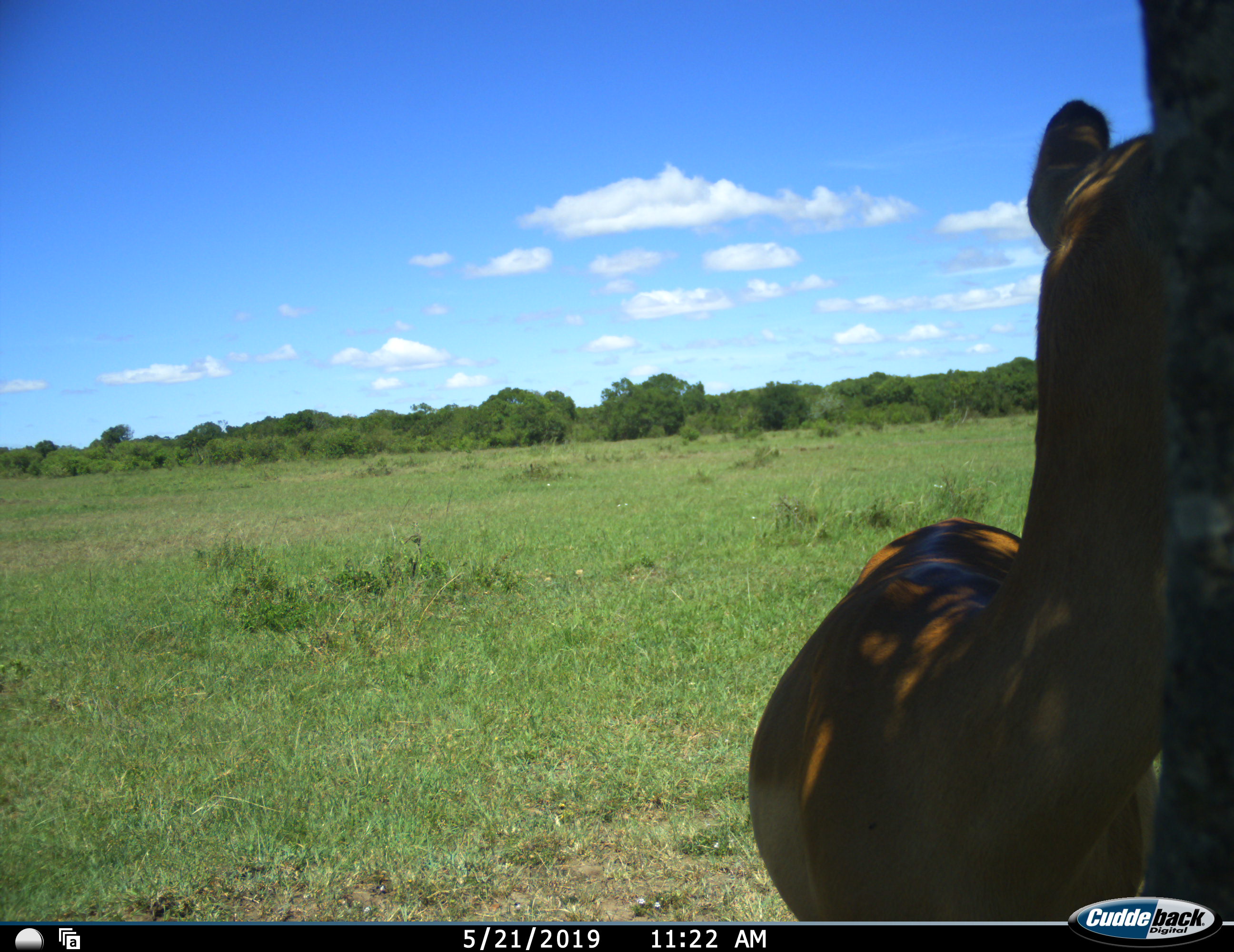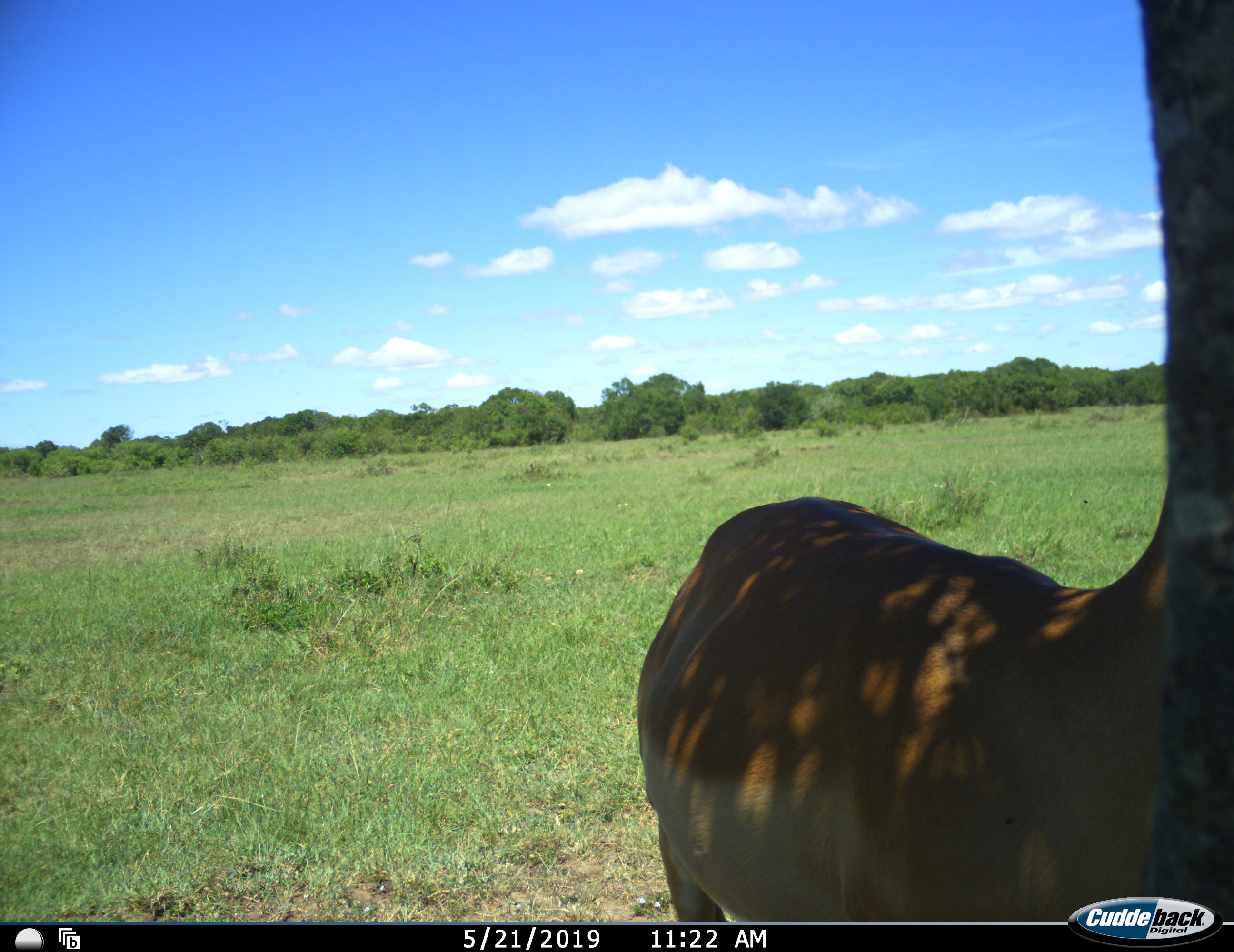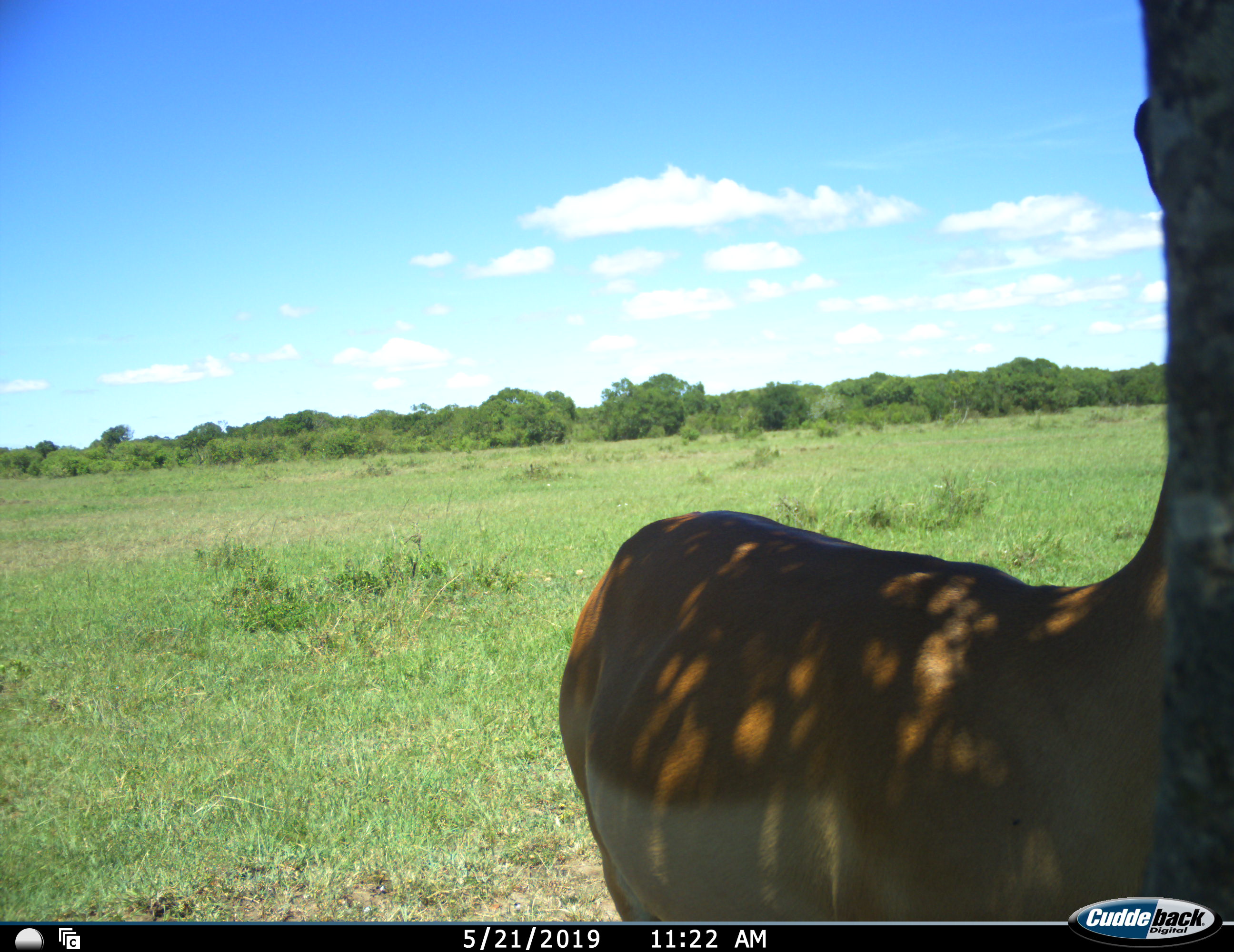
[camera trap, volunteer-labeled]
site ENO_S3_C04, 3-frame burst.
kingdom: Animalia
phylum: Chordata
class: Mammalia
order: Artiodactyla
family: Bovidae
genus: Aepyceros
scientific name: Aepyceros melampus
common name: impala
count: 1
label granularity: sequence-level